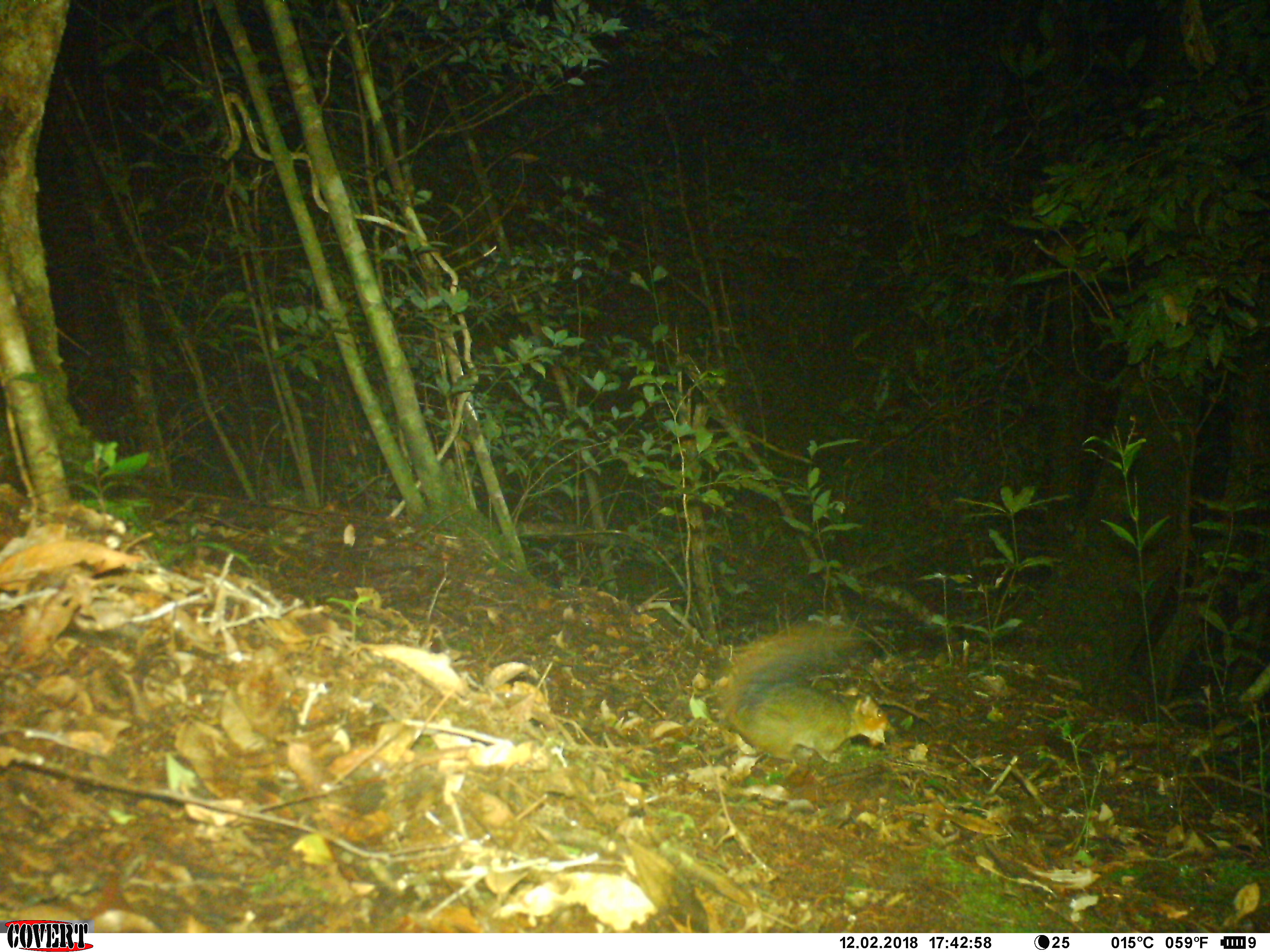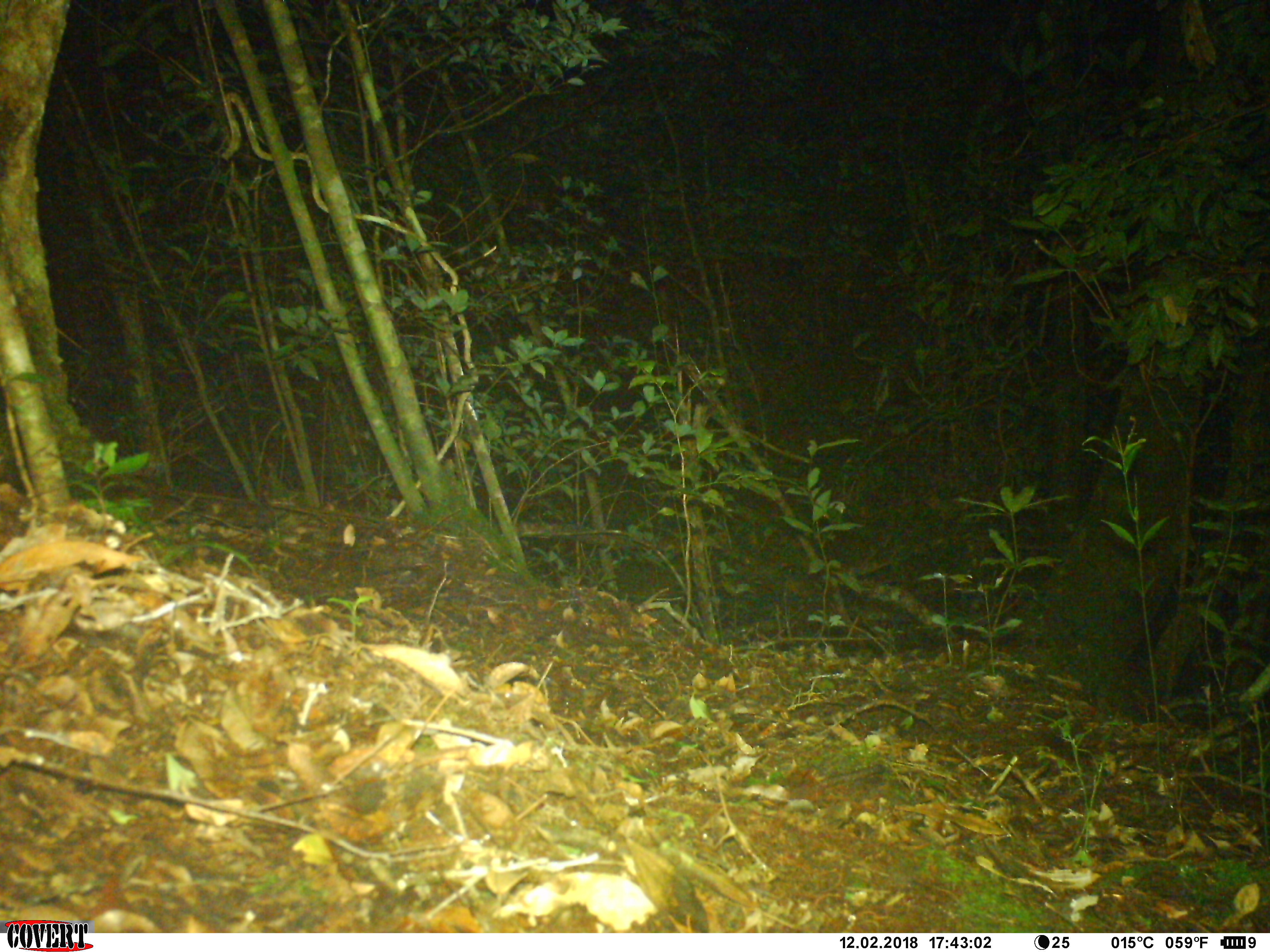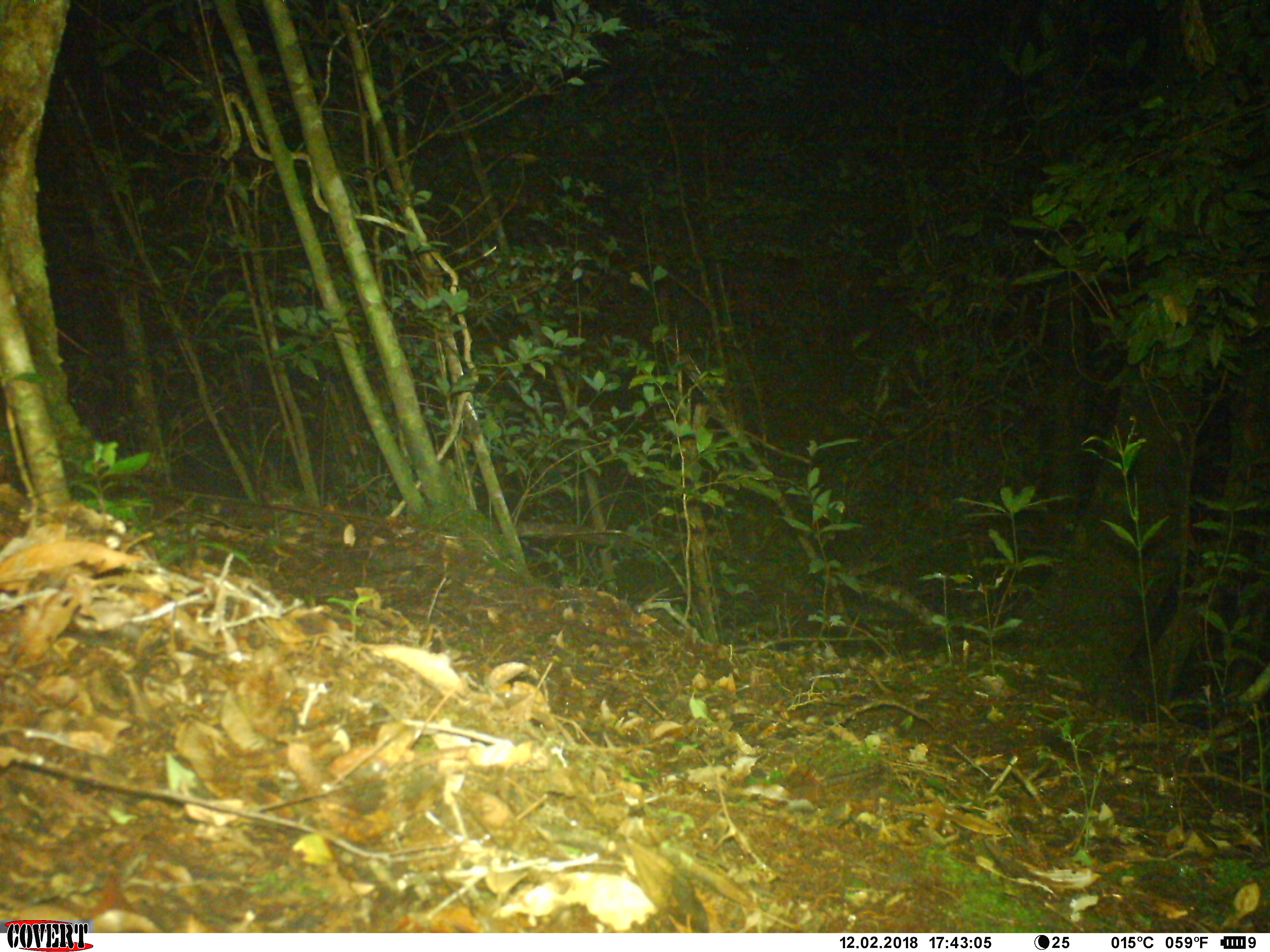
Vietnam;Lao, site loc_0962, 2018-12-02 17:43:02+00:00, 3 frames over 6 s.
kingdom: Animalia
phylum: Chordata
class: Mammalia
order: Rodentia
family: Sciuridae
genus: Dremomys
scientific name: Dremomys rufigenis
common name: red-cheeked squirrel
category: red cheeked squirrel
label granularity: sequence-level